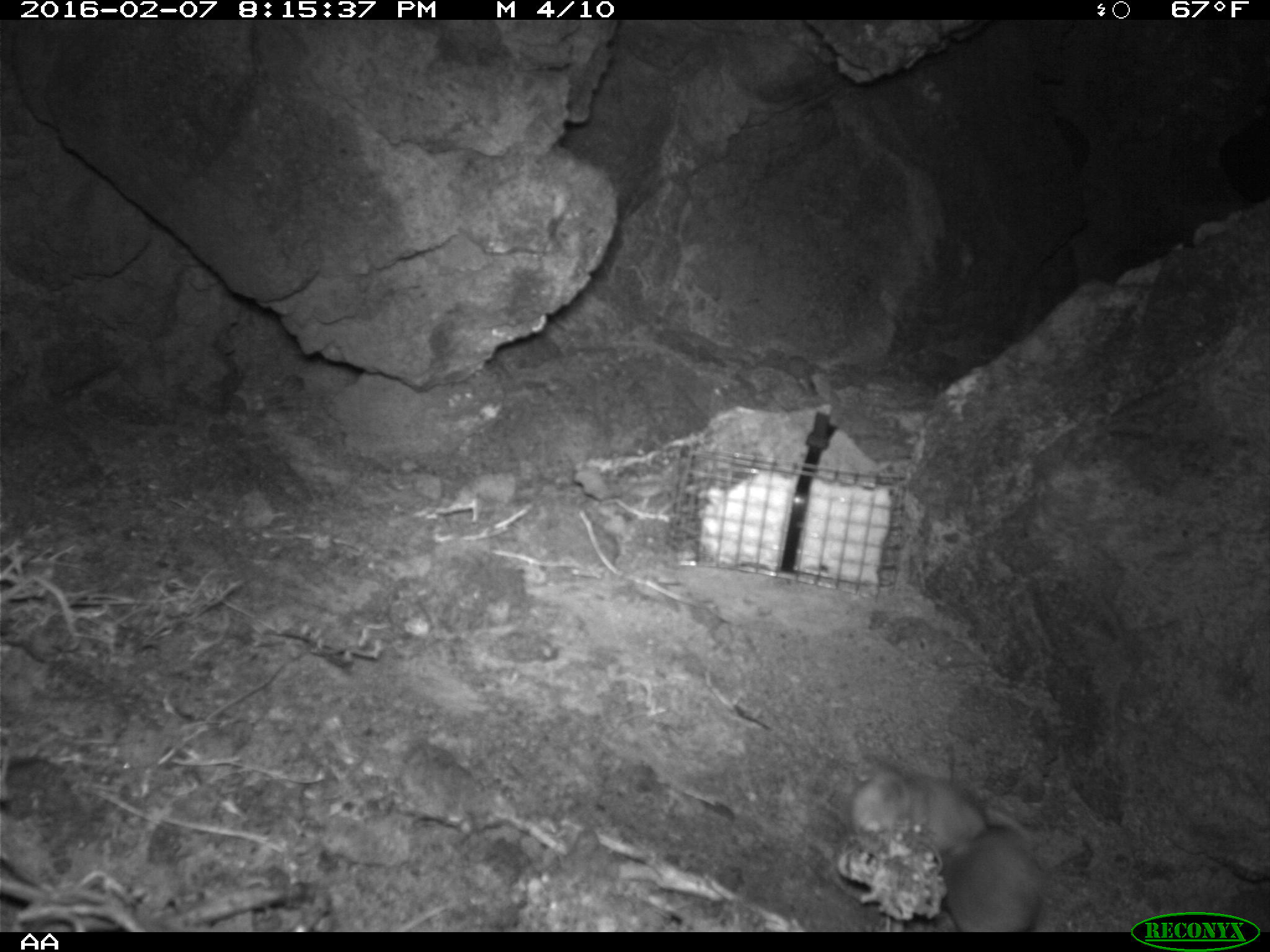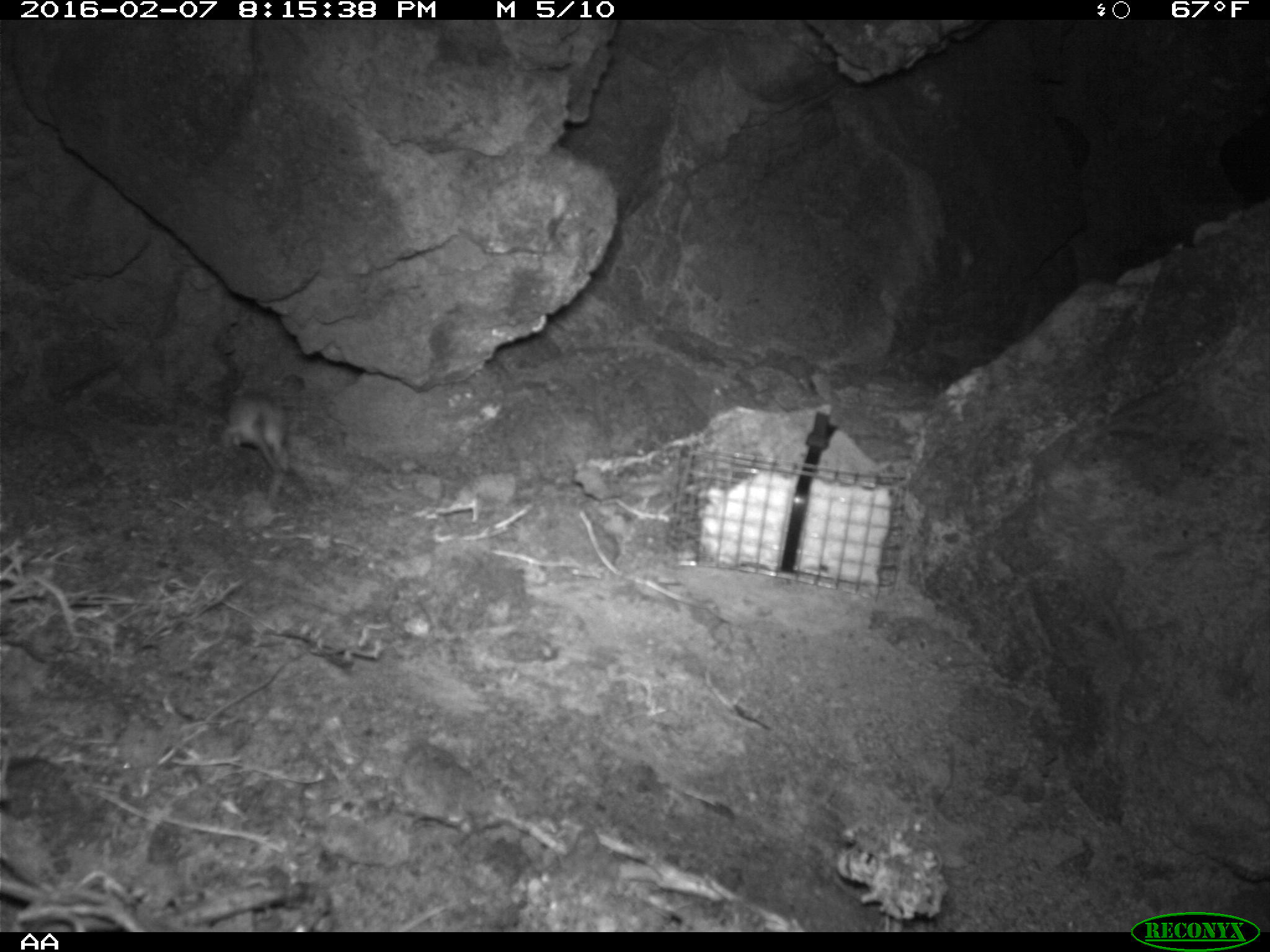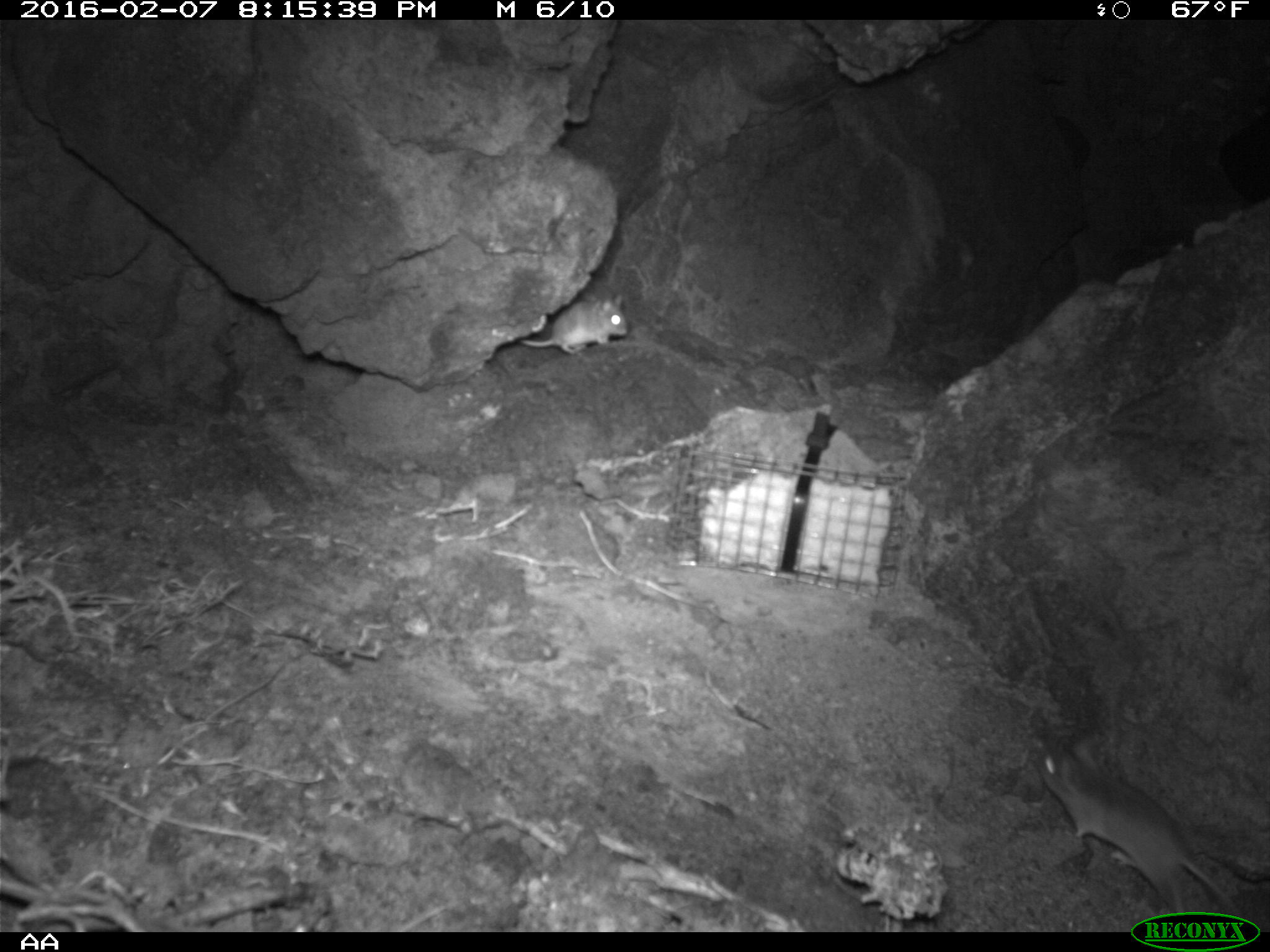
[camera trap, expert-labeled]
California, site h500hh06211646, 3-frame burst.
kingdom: Animalia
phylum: Chordata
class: Mammalia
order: Rodentia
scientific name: Rodentia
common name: rodent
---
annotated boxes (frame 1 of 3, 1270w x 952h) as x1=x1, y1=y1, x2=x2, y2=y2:
rodent: x1=850, y1=759, x2=1029, y2=857; x1=933, y1=822, x2=1040, y2=931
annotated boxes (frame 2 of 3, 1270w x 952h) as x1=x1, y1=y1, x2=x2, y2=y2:
rodent: x1=217, y1=393, x2=316, y2=505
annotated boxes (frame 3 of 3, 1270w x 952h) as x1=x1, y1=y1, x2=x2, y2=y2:
rodent: x1=1037, y1=741, x2=1240, y2=914; x1=519, y1=292, x2=626, y2=353